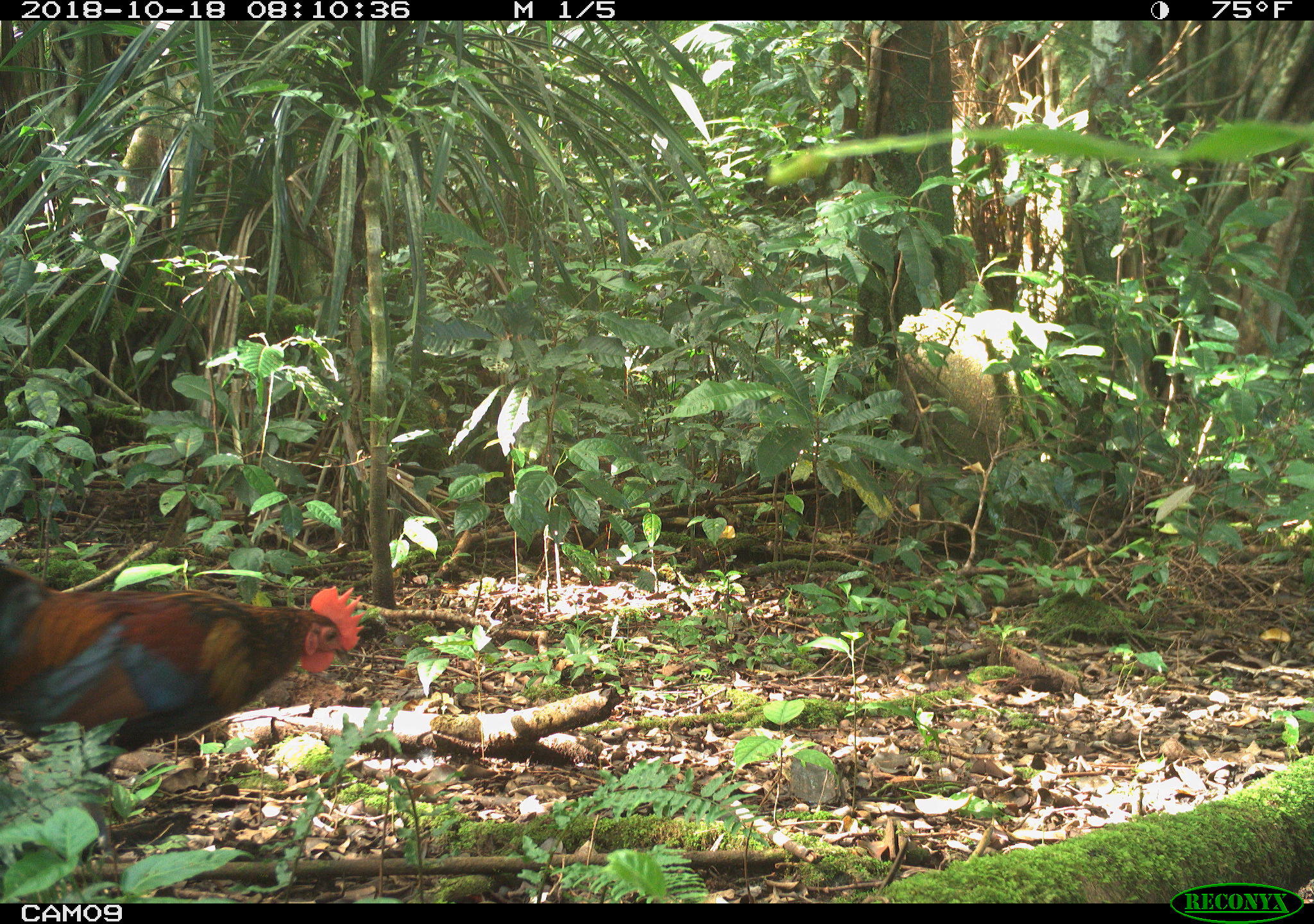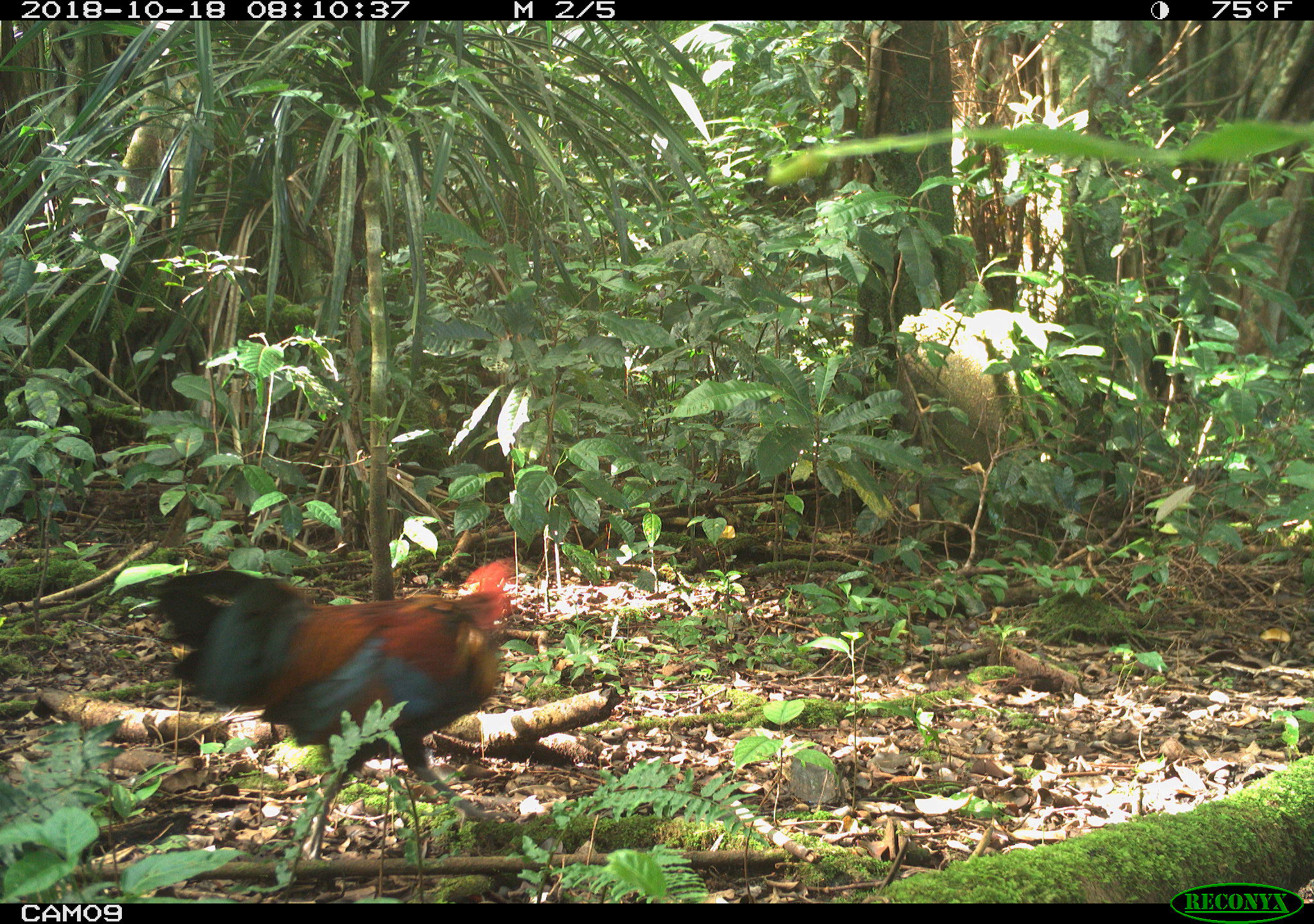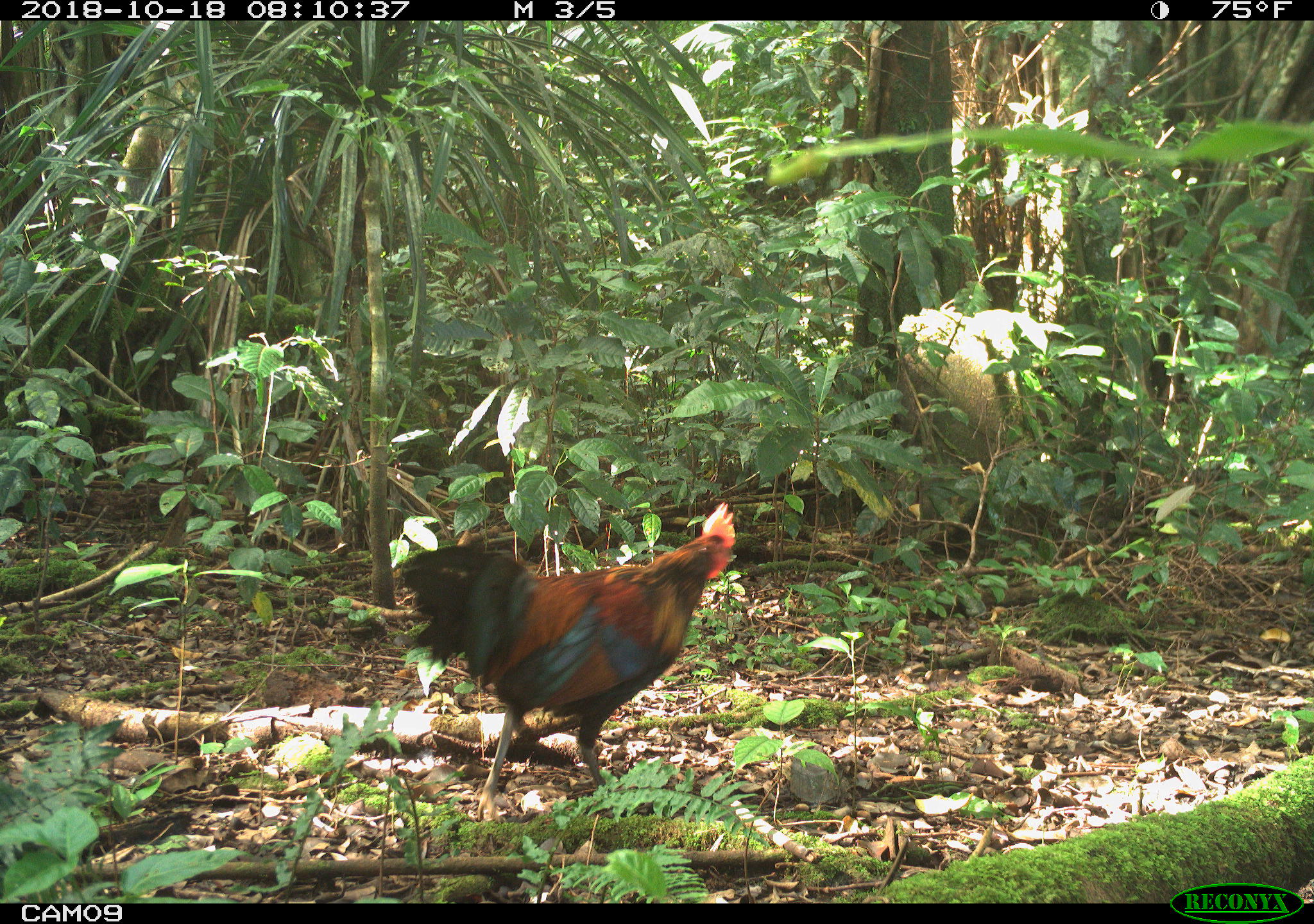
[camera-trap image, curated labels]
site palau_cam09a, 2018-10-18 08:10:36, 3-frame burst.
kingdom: Animalia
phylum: Chordata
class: Aves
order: Galliformes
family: Phasianidae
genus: Gallus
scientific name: Gallus gallus domesticus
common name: rooster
Rooster (Gallus gallus domesticus).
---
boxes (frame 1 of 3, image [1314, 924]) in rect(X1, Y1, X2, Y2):
rooster: rect(1, 540, 361, 883)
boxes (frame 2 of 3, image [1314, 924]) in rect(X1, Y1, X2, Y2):
rooster: rect(147, 565, 515, 869)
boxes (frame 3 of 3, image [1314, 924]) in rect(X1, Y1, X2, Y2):
rooster: rect(393, 508, 738, 824)